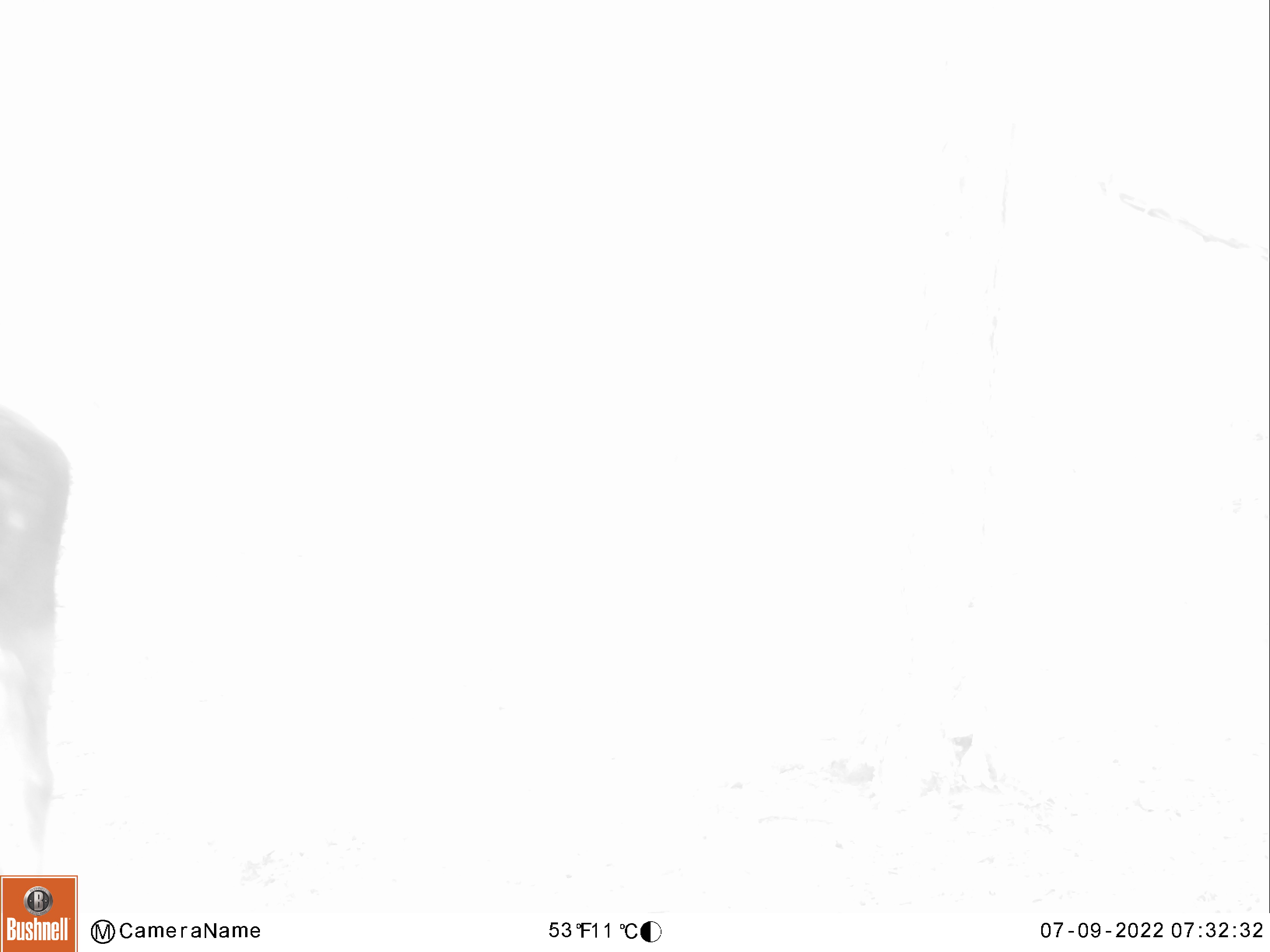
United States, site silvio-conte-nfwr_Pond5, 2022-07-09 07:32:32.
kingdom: Animalia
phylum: Chordata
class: Mammalia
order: Artiodactyla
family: Cervidae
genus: Alces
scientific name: Alces alces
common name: moose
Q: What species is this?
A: Moose (Alces alces).